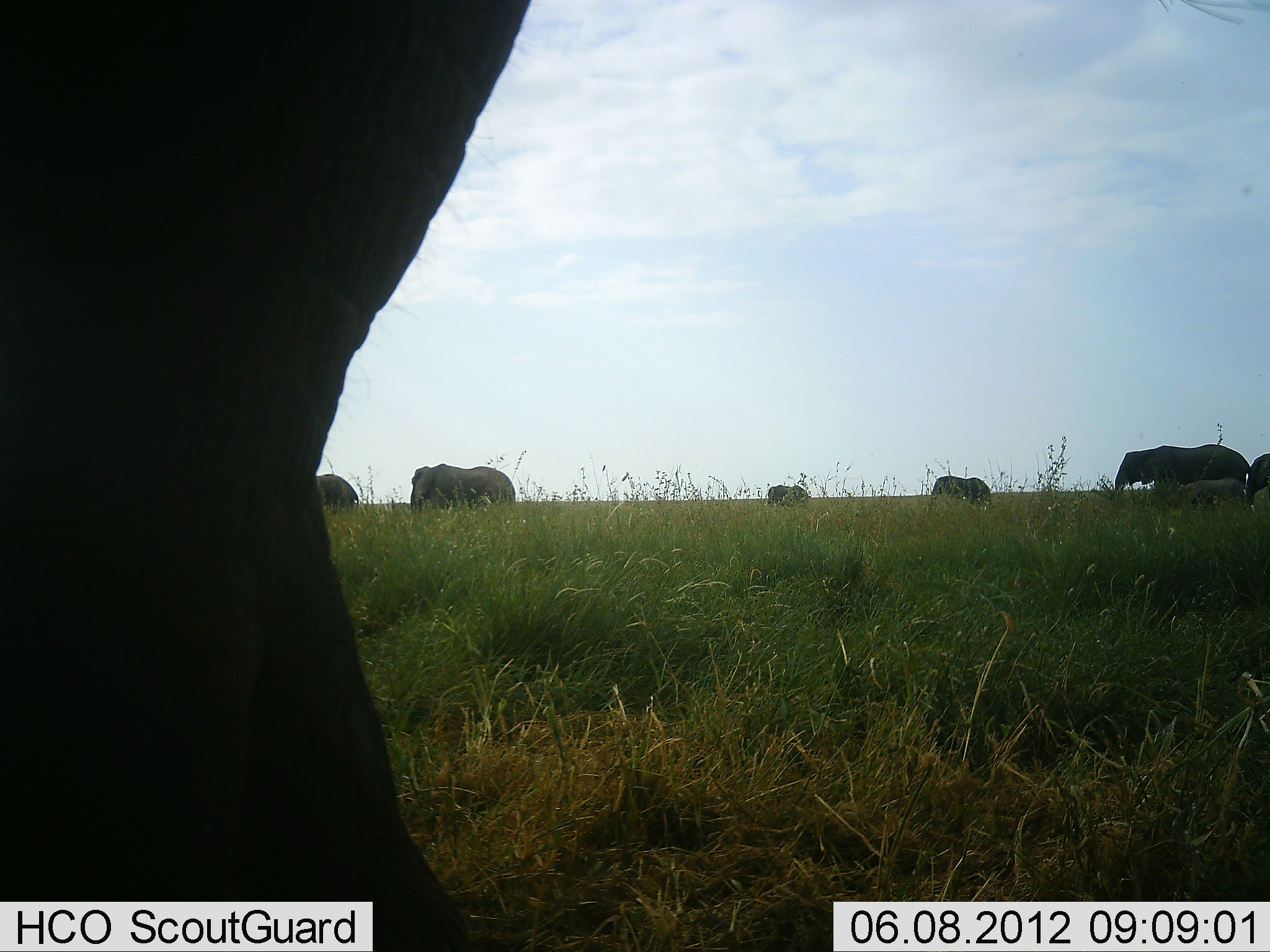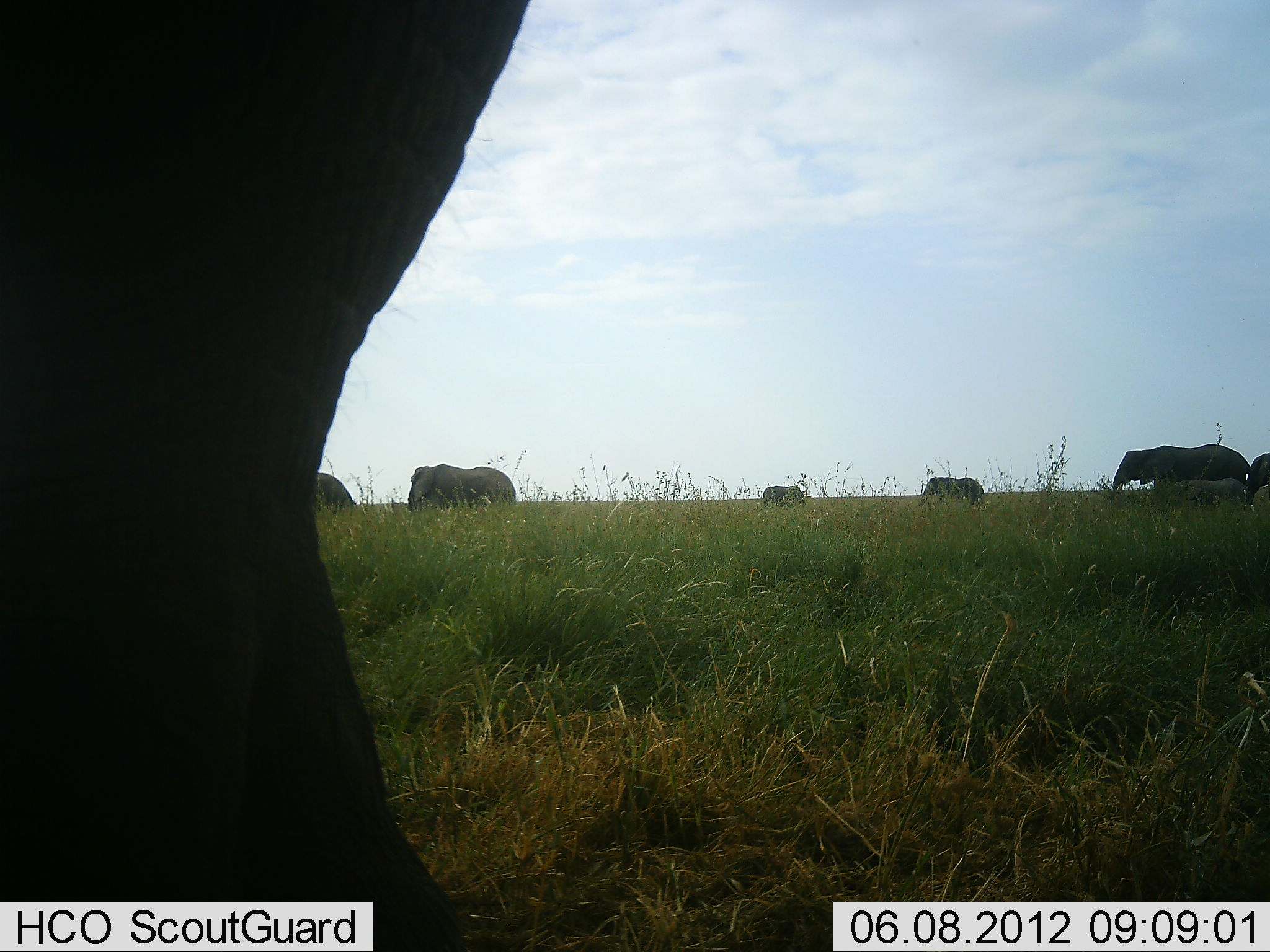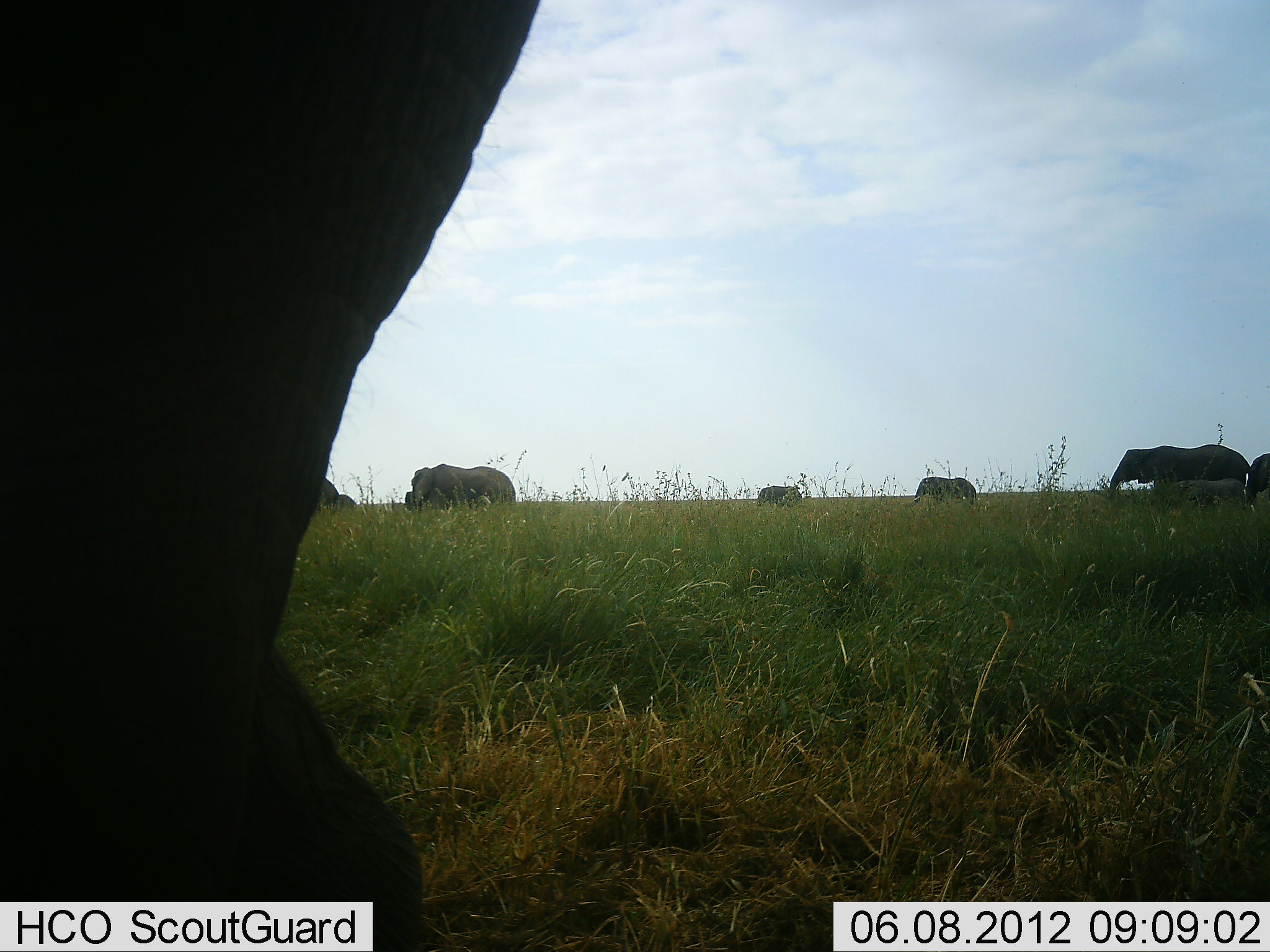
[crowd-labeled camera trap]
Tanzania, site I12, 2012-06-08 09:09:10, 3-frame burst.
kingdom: Animalia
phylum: Chordata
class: Mammalia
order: Proboscidea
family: Elephantidae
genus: Loxodonta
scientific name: Loxodonta africana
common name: african bush elephant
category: elephant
Elephant (african bush elephant) (Loxodonta africana), count 8. Behavior (volunteer vote fractions): standing 60%, resting 0%, moving 70%, interacting 0%. Young present (vote fraction): 50%. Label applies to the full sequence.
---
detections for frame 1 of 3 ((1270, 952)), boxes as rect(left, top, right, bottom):
animal: rect(1, 0, 533, 951); rect(1114, 444, 1250, 491); rect(409, 463, 516, 511); rect(1169, 478, 1251, 509); rect(314, 474, 360, 515); rect(930, 475, 992, 504); rect(1246, 452, 1270, 511)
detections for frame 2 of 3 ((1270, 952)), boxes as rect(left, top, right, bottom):
animal: rect(1, 0, 532, 951); rect(1107, 444, 1251, 494); rect(408, 464, 516, 512); rect(1161, 478, 1251, 507); rect(918, 476, 985, 505); rect(314, 472, 359, 515); rect(1245, 451, 1270, 512)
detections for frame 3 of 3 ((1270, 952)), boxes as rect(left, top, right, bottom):
animal: rect(1, 1, 540, 952); rect(1108, 444, 1250, 493); rect(411, 463, 516, 512); rect(903, 476, 977, 509); rect(1168, 478, 1247, 508); rect(1244, 452, 1270, 511); rect(316, 477, 359, 509); rect(403, 491, 415, 512)